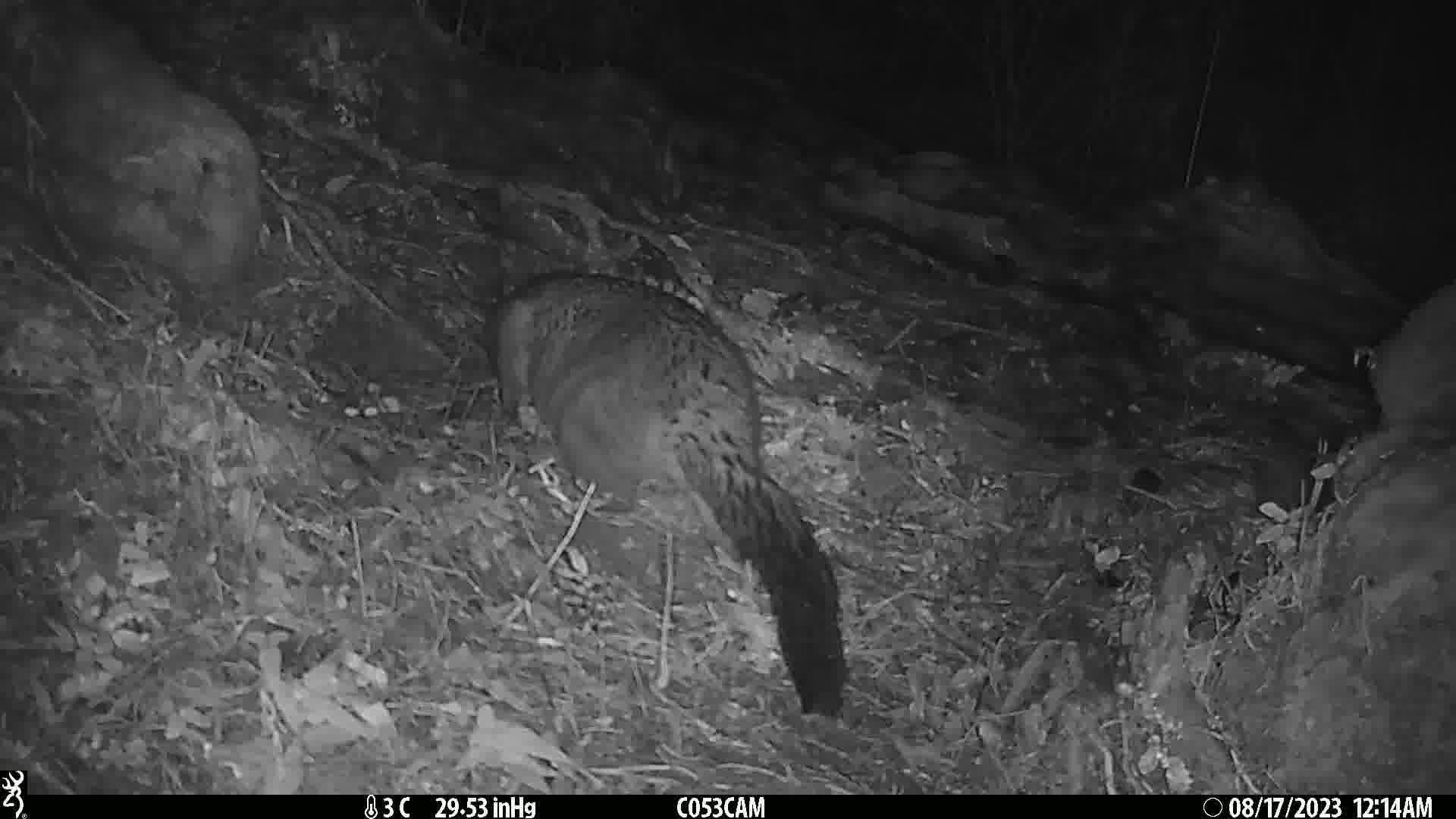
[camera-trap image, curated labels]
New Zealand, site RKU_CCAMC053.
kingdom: Animalia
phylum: Chordata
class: Mammalia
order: Diprotodontia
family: Phalangeridae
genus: Trichosurus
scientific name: Trichosurus vulpecula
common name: common brushtail possum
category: possum